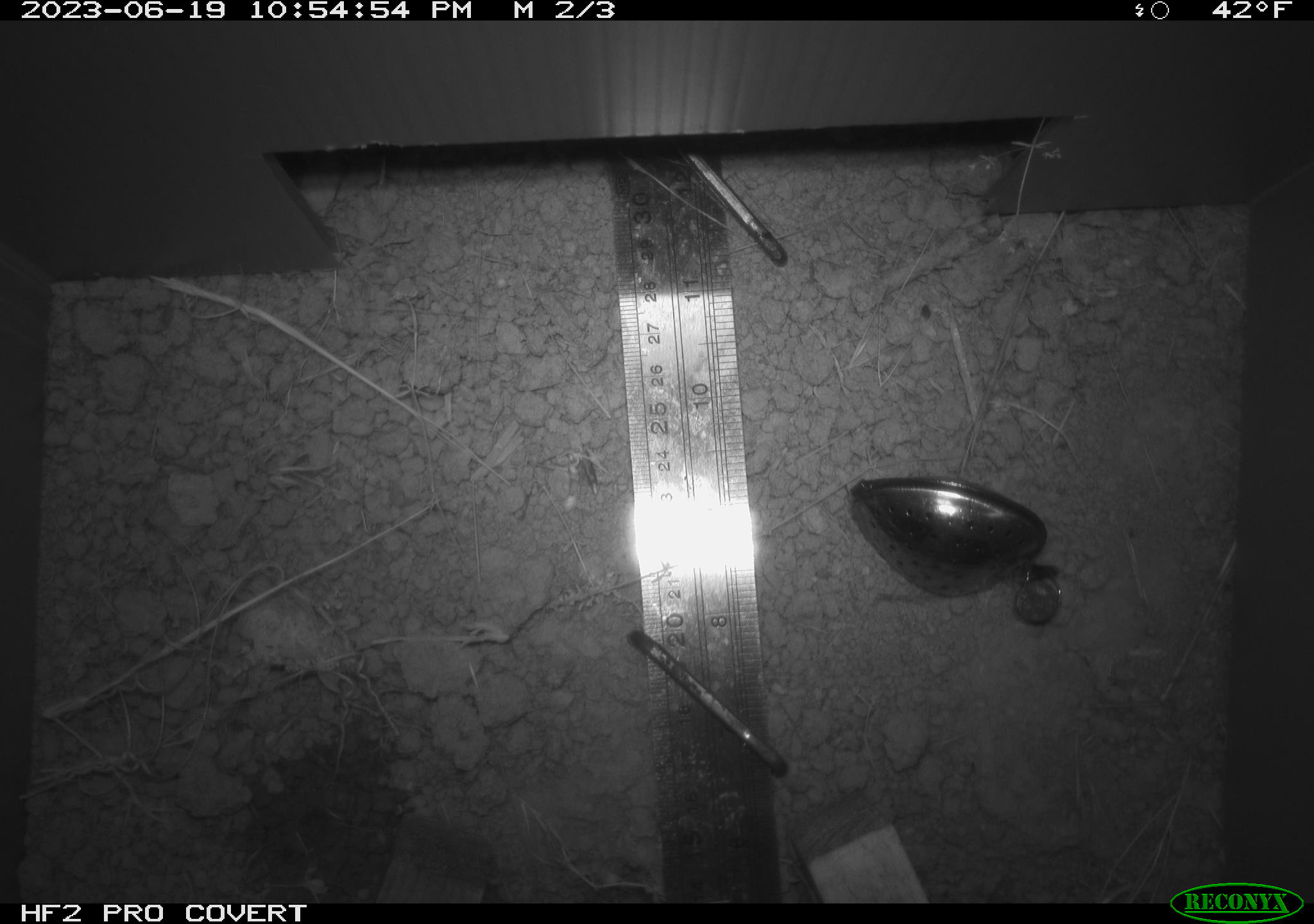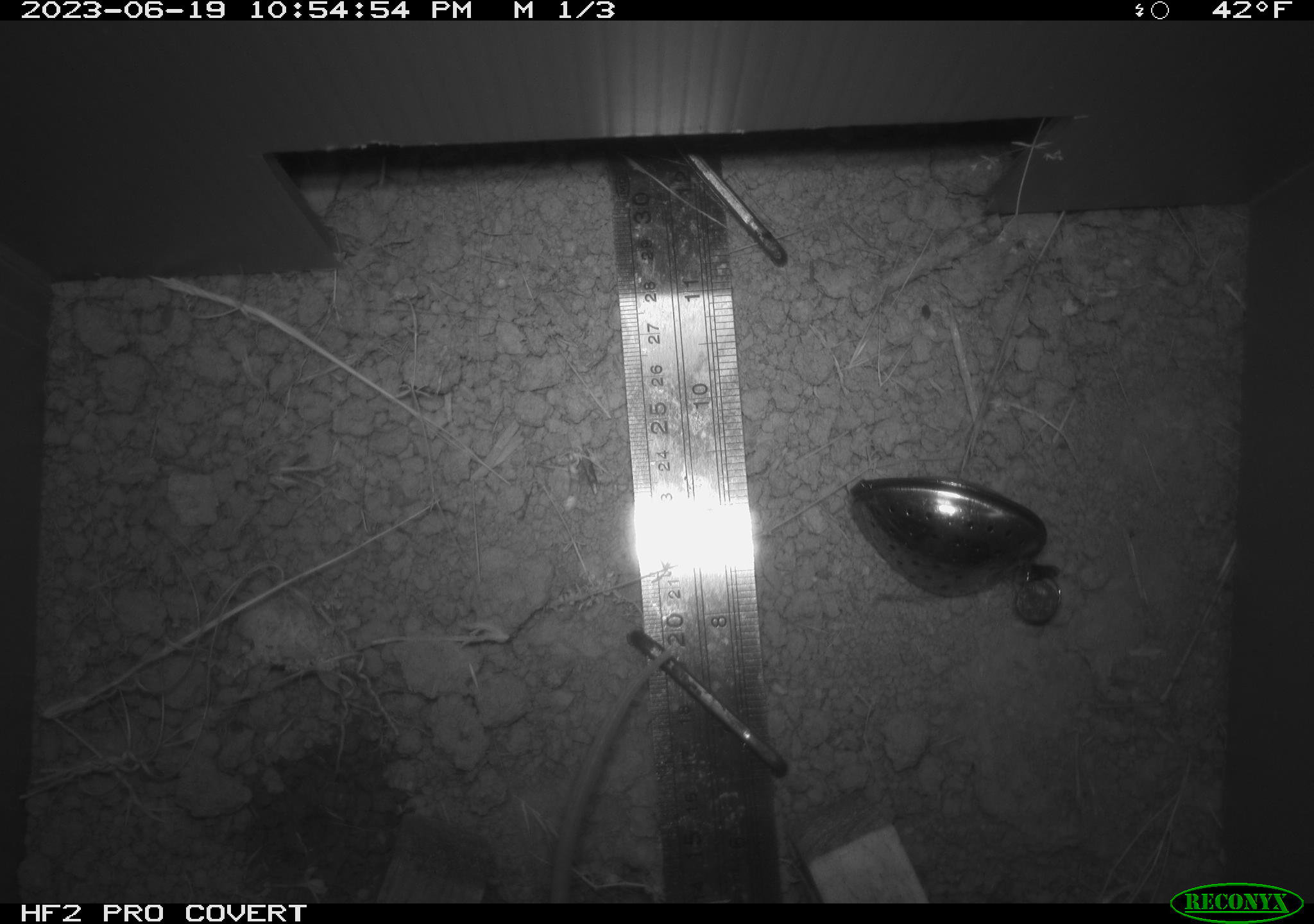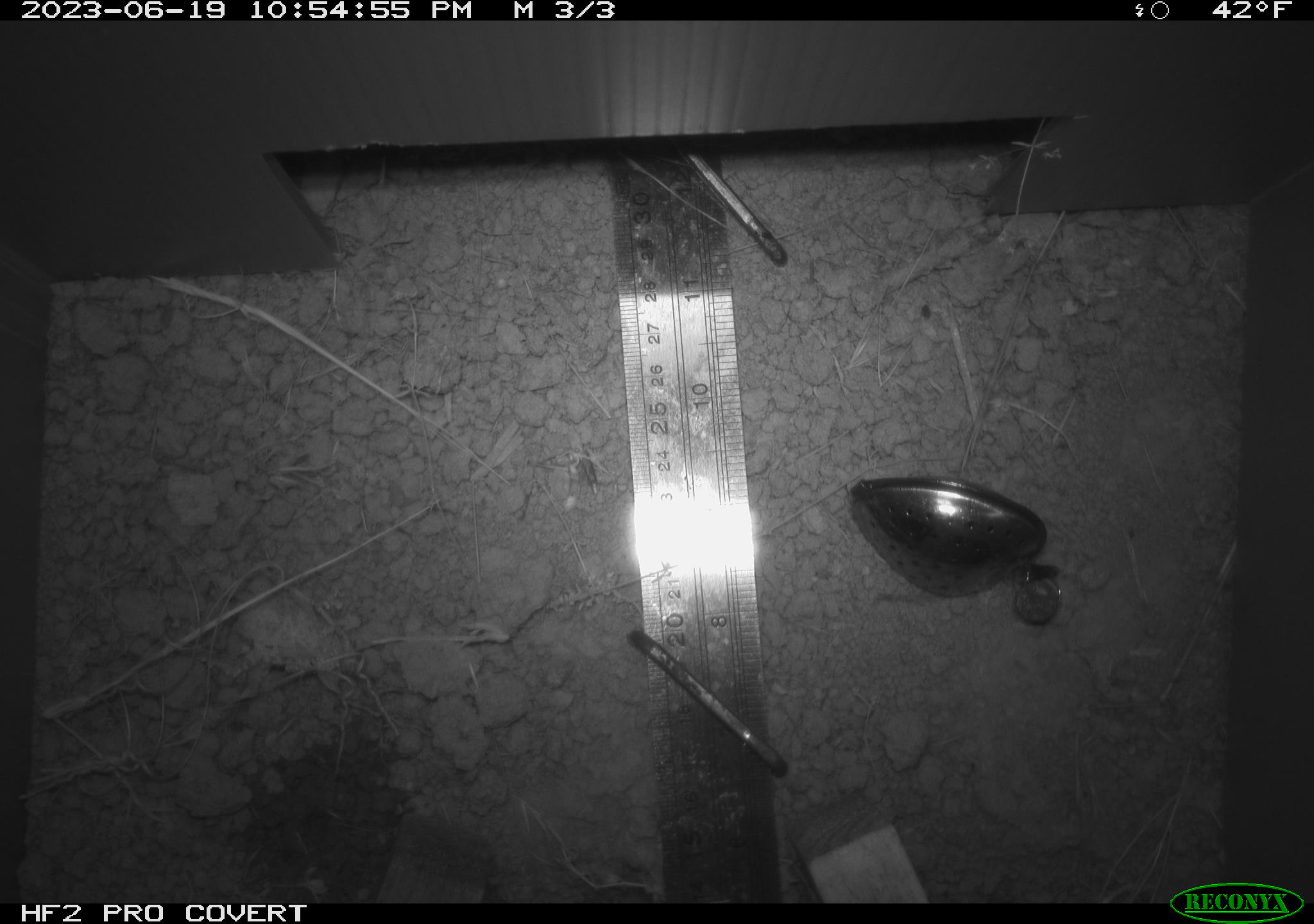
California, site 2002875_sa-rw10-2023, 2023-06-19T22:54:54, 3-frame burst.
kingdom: Animalia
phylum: Chordata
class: Mammalia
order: Rodentia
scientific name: Rodentia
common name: rodent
Rodent (Rodentia).